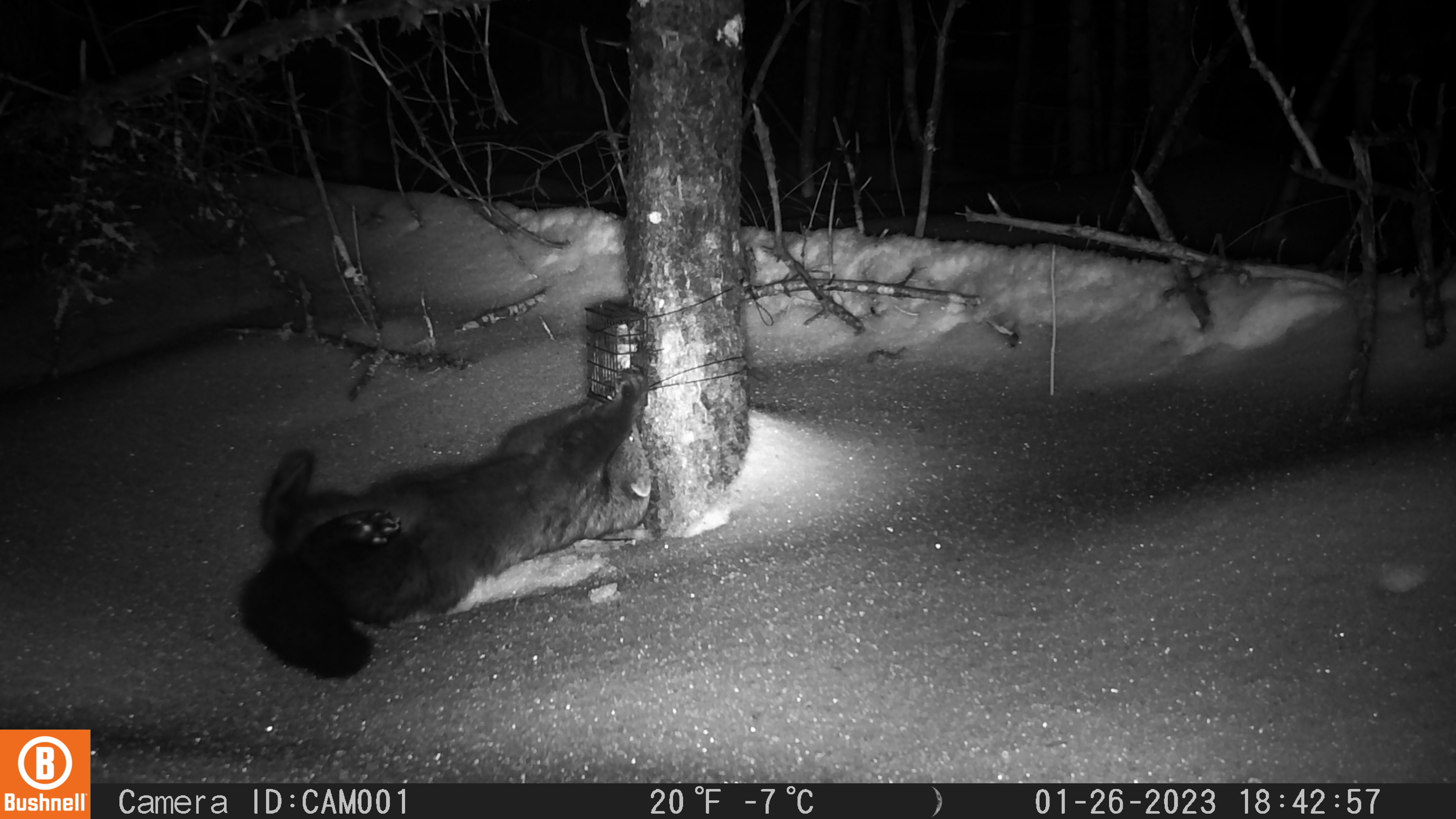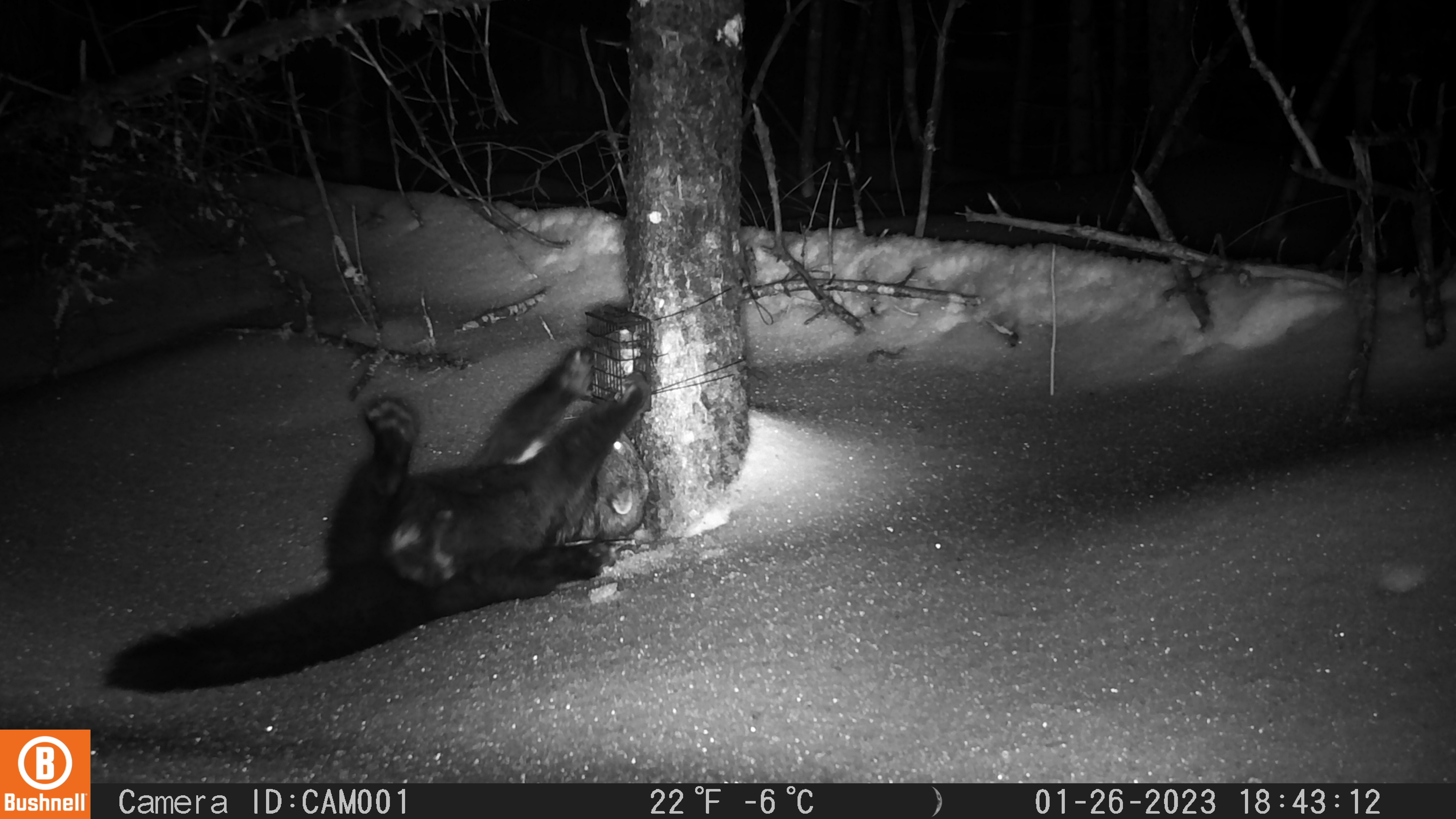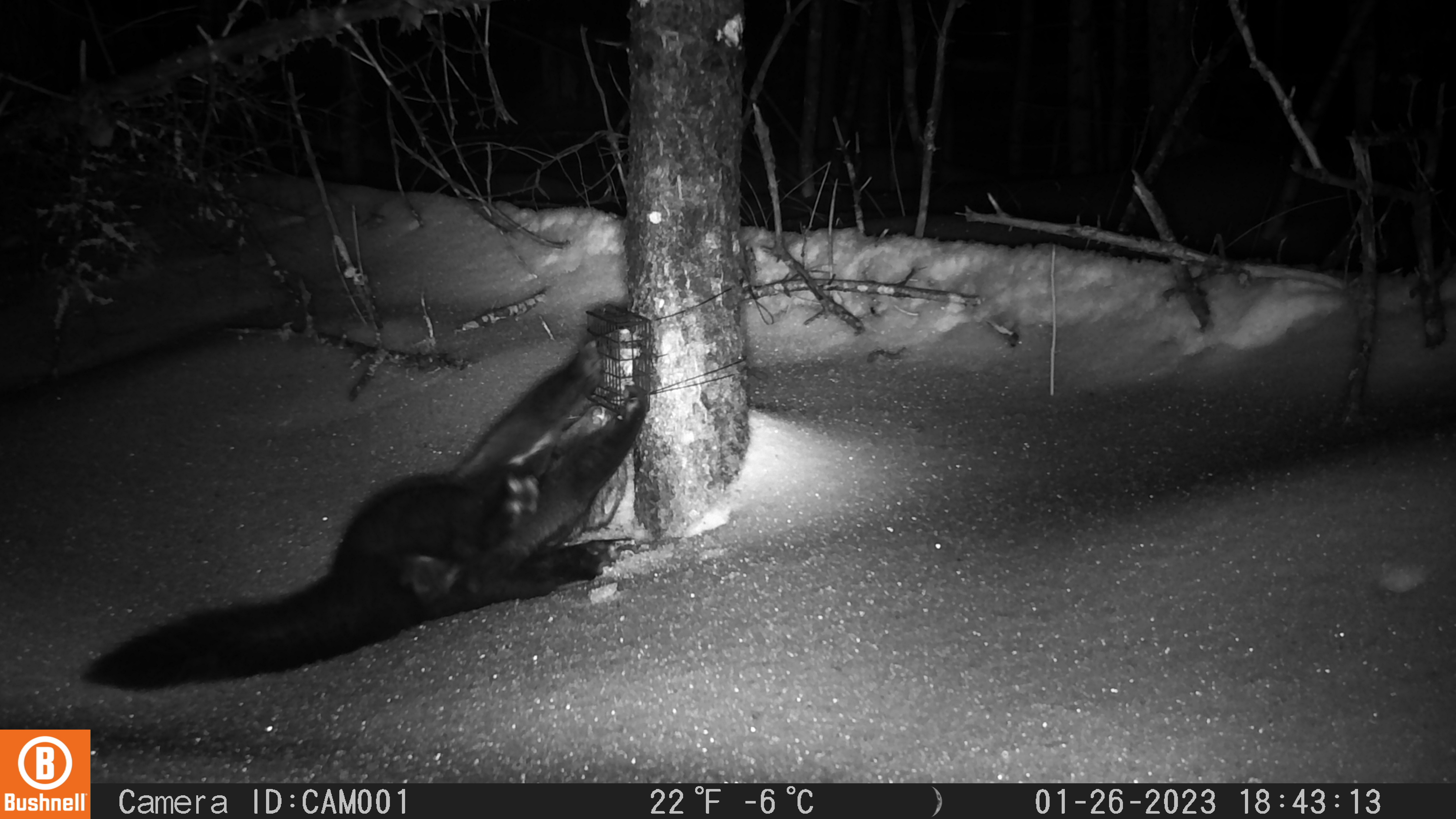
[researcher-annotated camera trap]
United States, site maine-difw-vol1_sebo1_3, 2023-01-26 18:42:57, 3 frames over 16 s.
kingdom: Animalia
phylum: Chordata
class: Mammalia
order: Carnivora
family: Mustelidae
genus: Pekania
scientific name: Pekania pennanti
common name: fisher